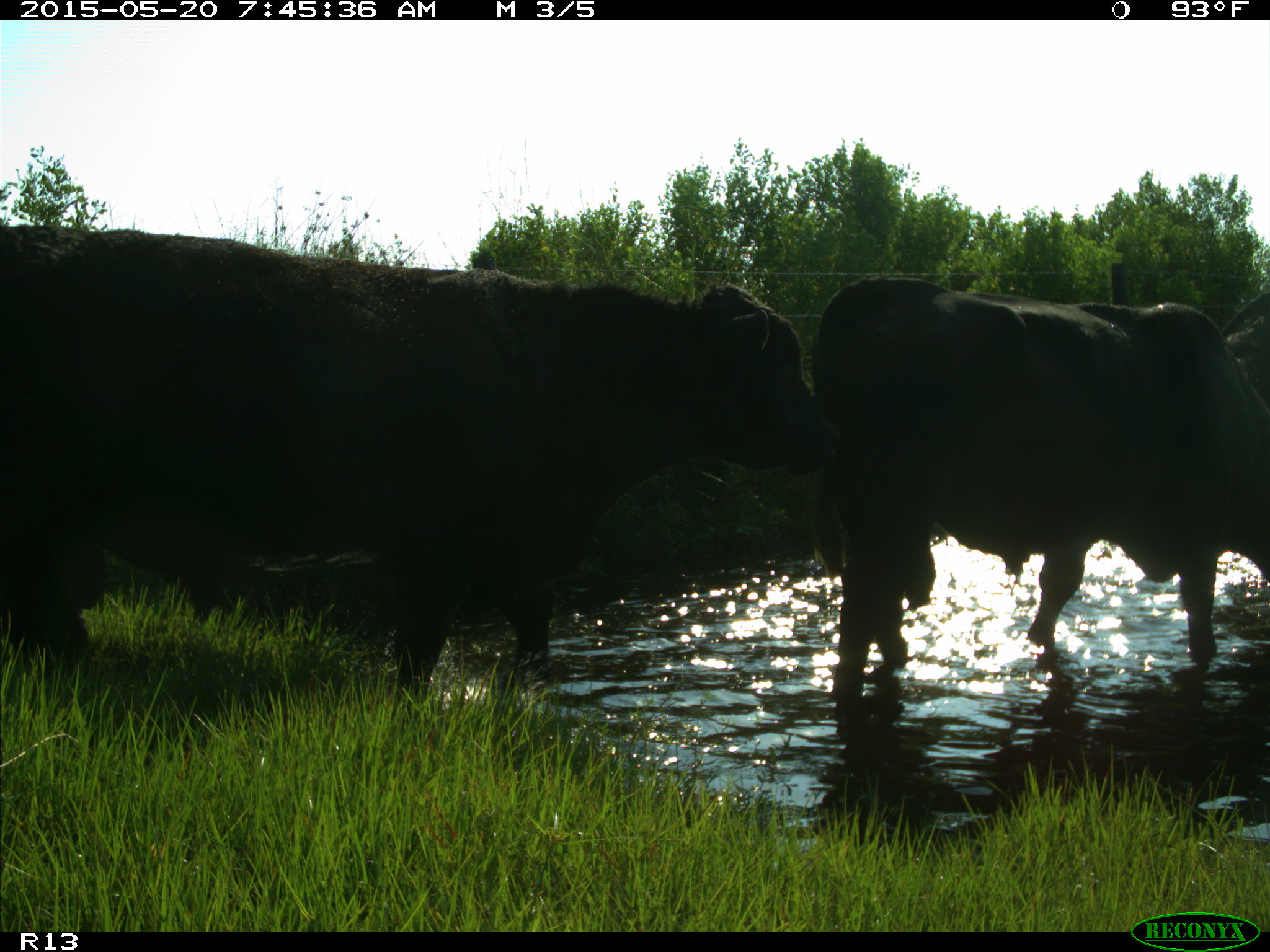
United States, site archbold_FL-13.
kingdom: Animalia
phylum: Chordata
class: Mammalia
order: Artiodactyla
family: Bovidae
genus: Bos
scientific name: Bos taurus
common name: domestic cow